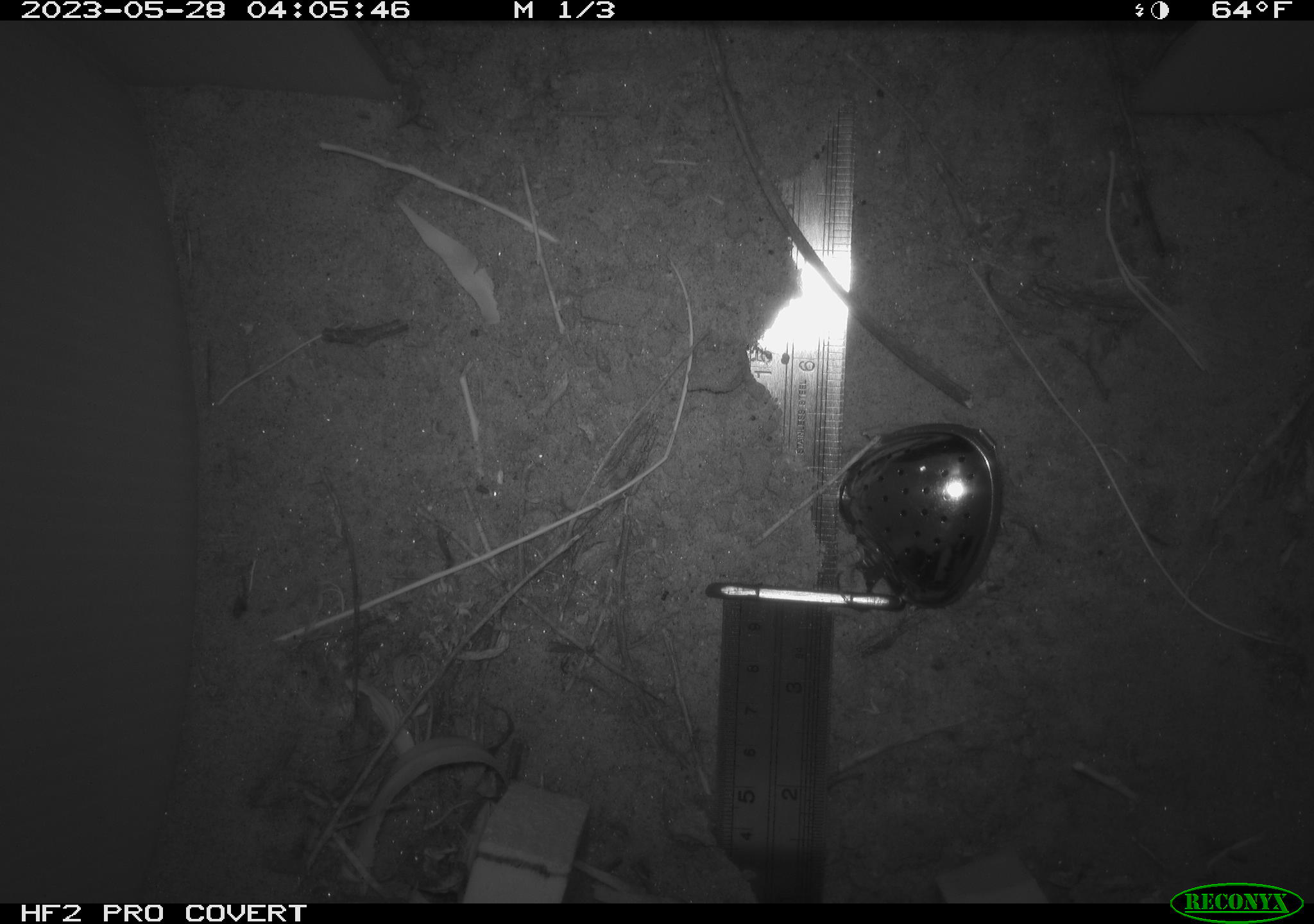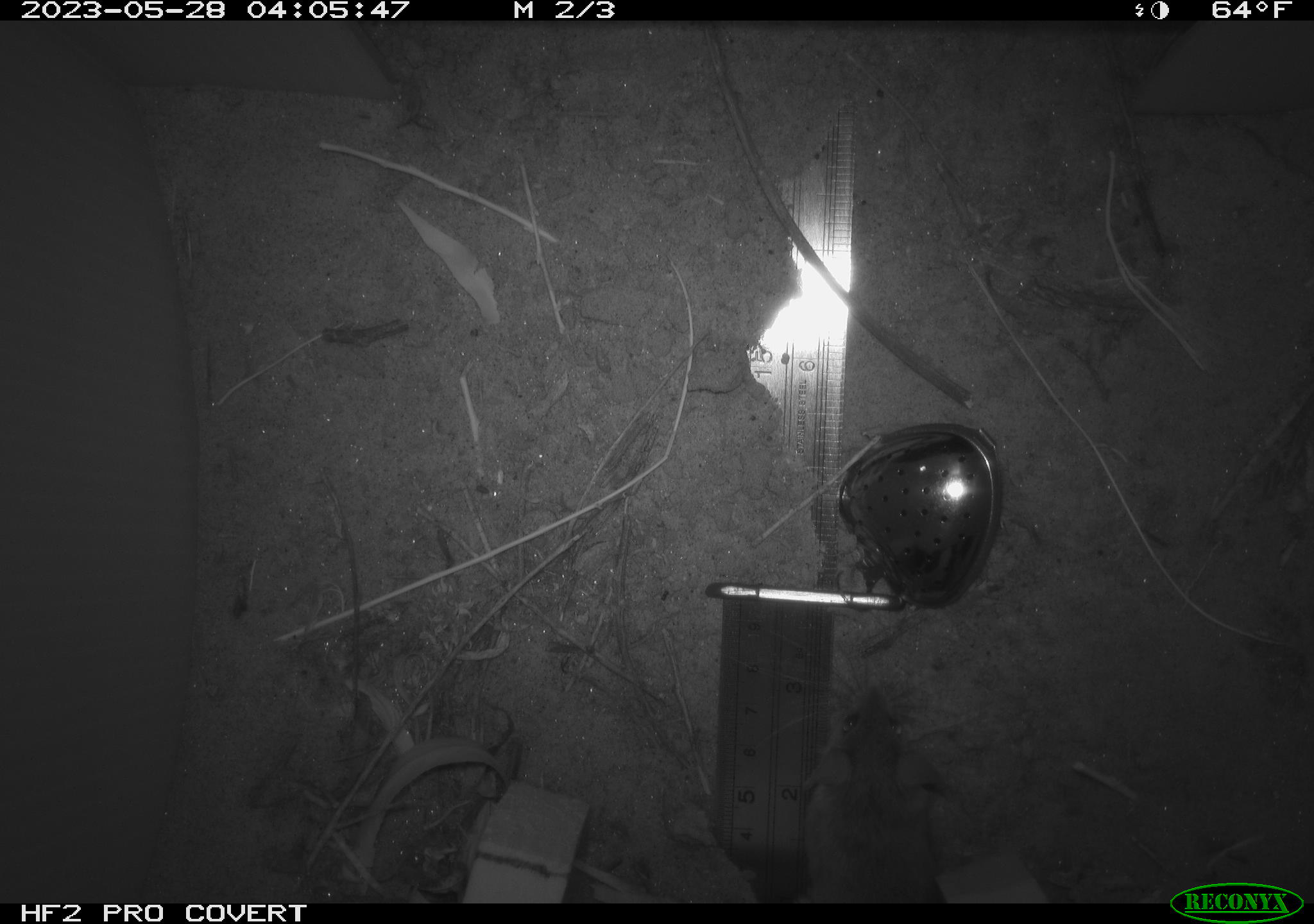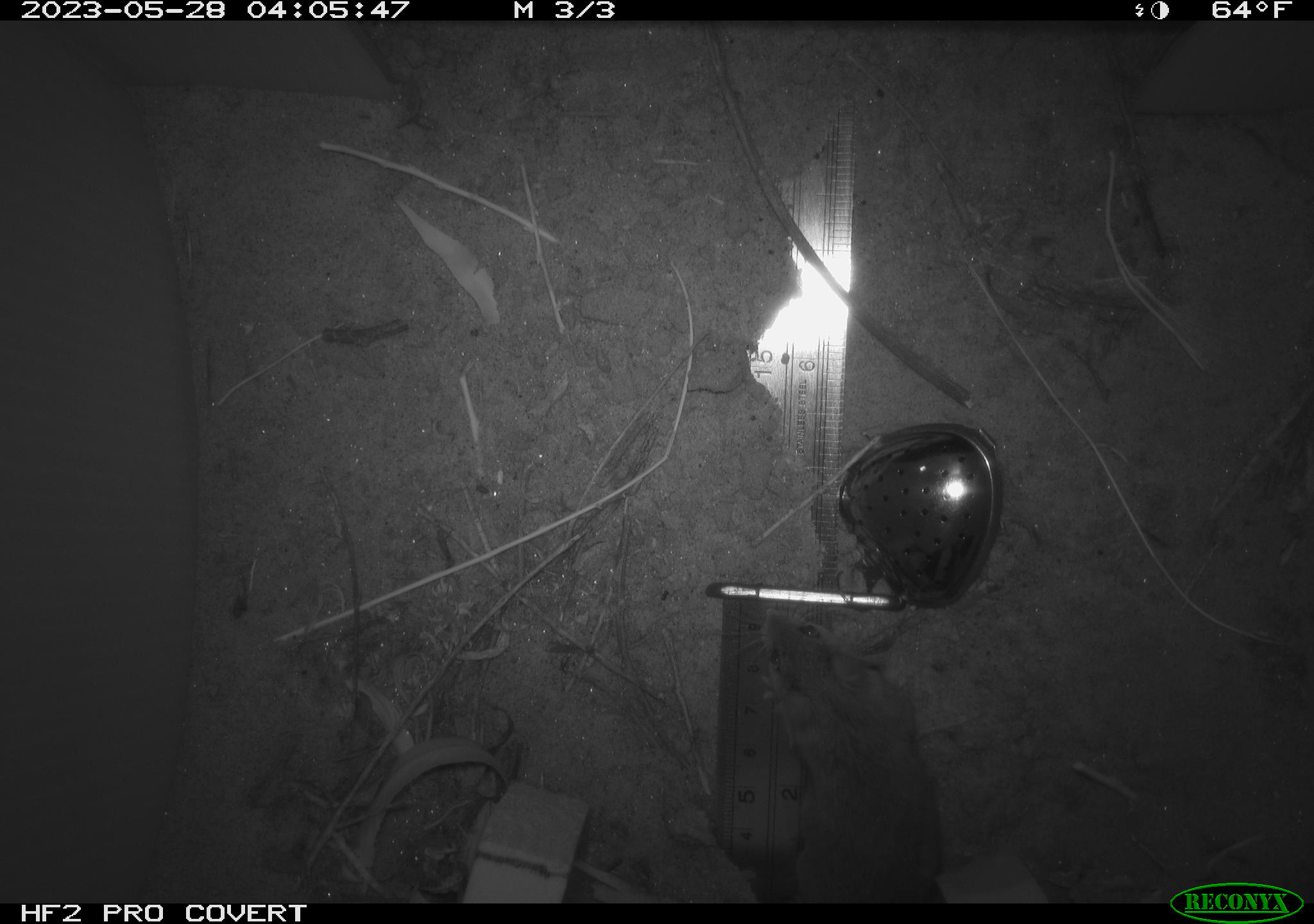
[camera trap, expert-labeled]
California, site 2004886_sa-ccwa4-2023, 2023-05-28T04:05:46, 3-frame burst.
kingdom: Animalia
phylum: Chordata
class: Mammalia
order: Rodentia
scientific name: Rodentia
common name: mouse species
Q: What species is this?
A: Mouse species (Rodentia).